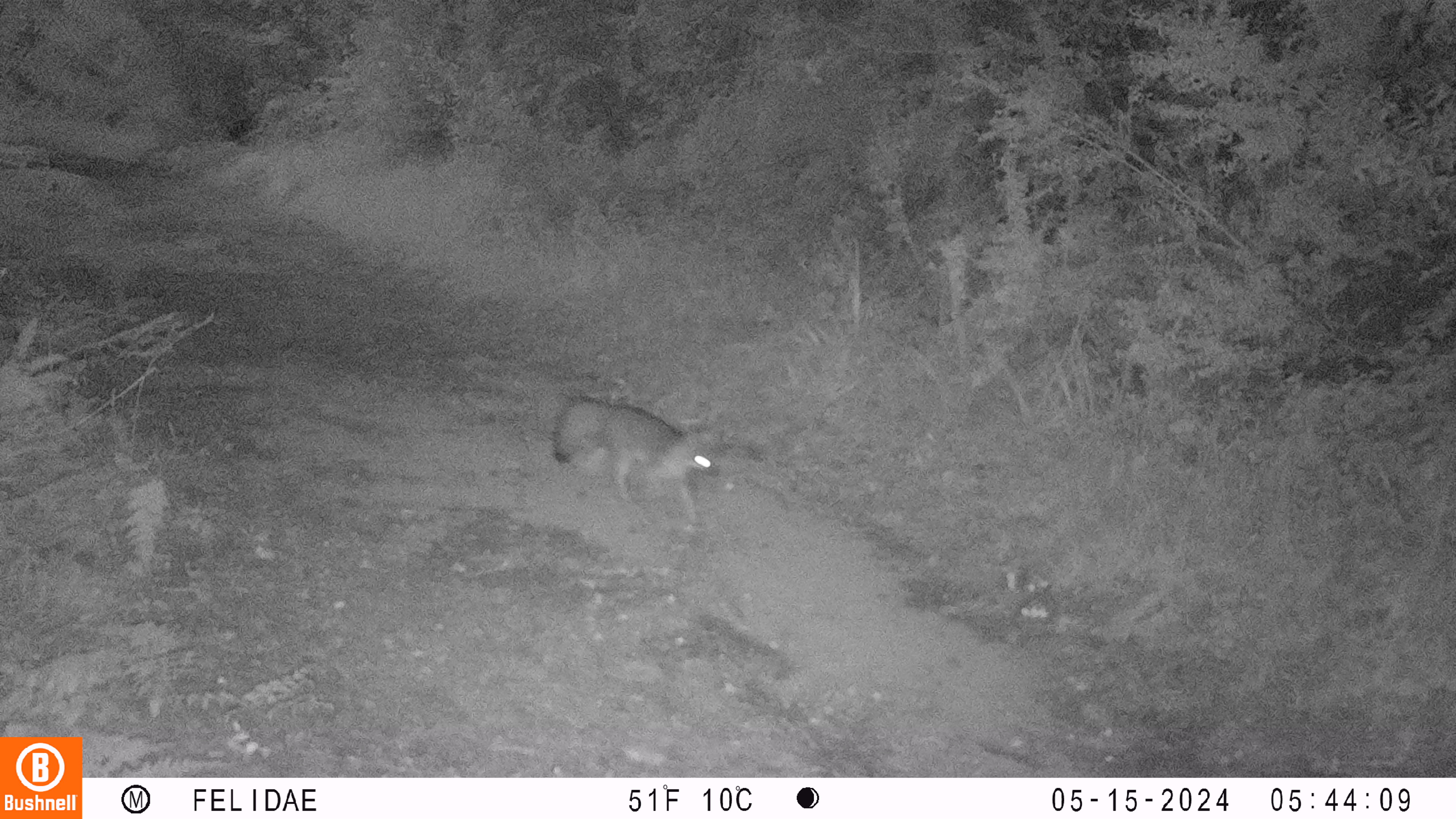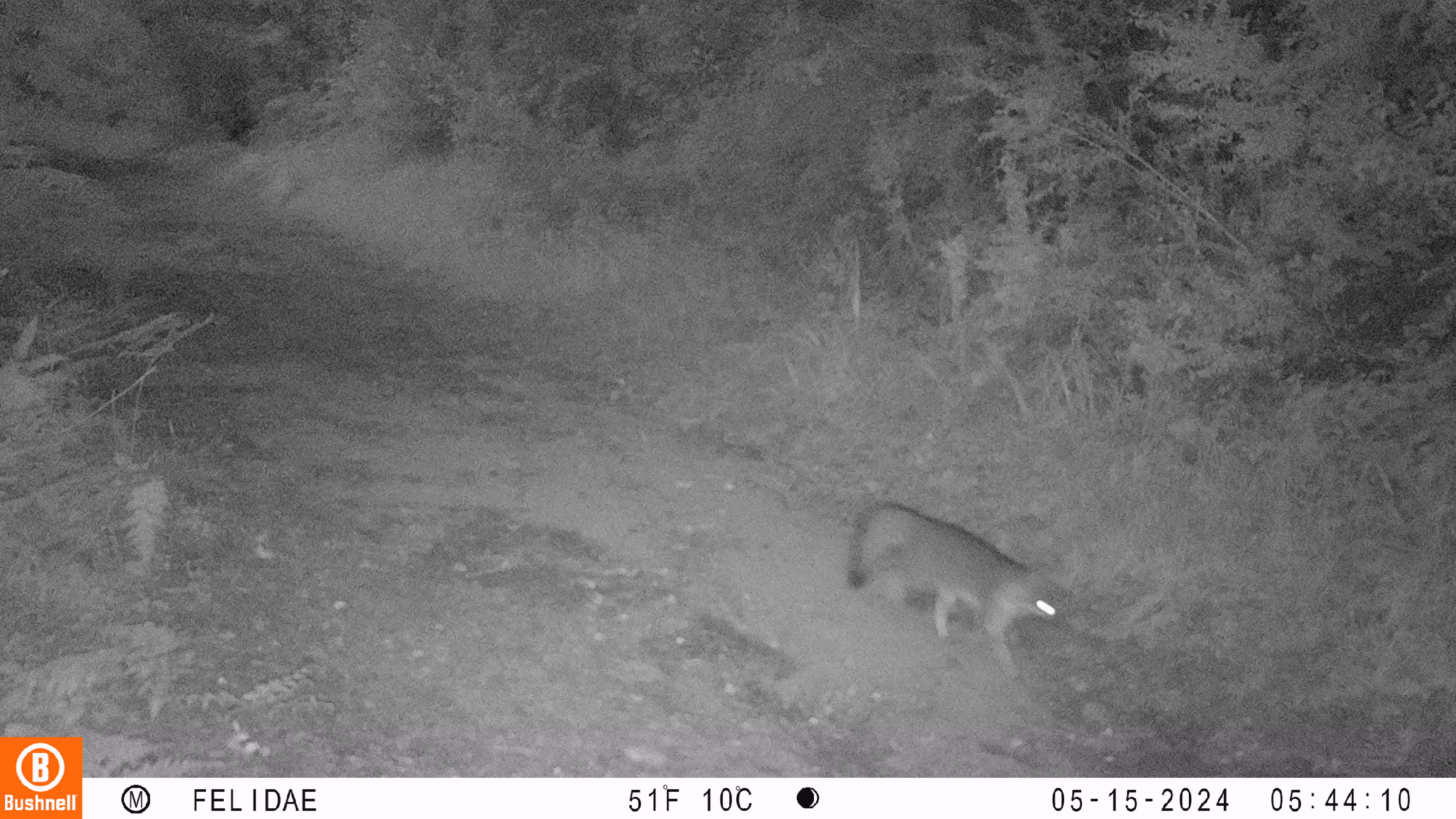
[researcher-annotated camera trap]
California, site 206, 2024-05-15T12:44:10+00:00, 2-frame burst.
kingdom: Animalia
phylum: Chordata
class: Mammalia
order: Carnivora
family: Canidae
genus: Urocyon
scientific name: Urocyon cinereoargenteus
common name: gray fox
Gray fox (Urocyon cinereoargenteus).